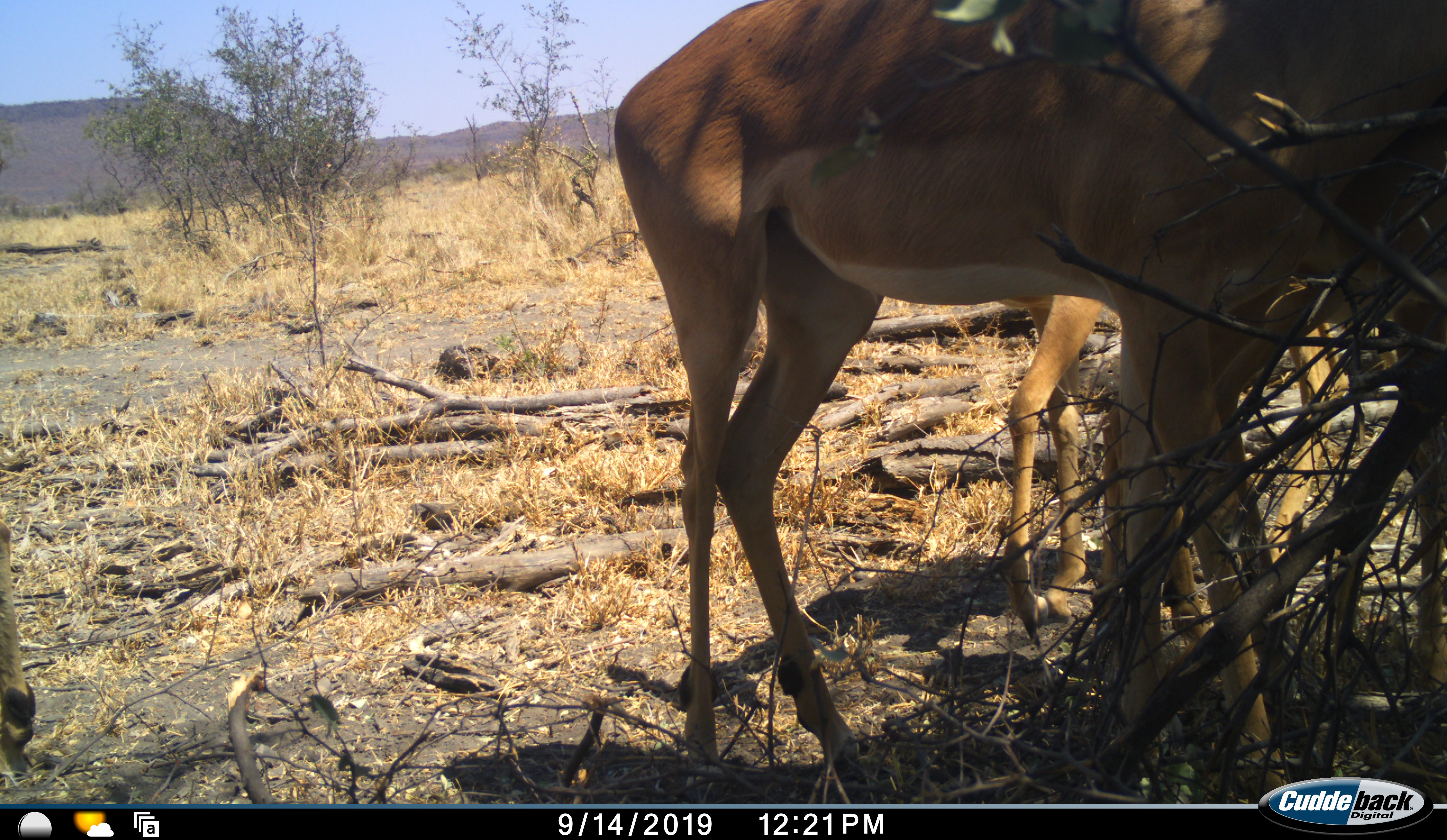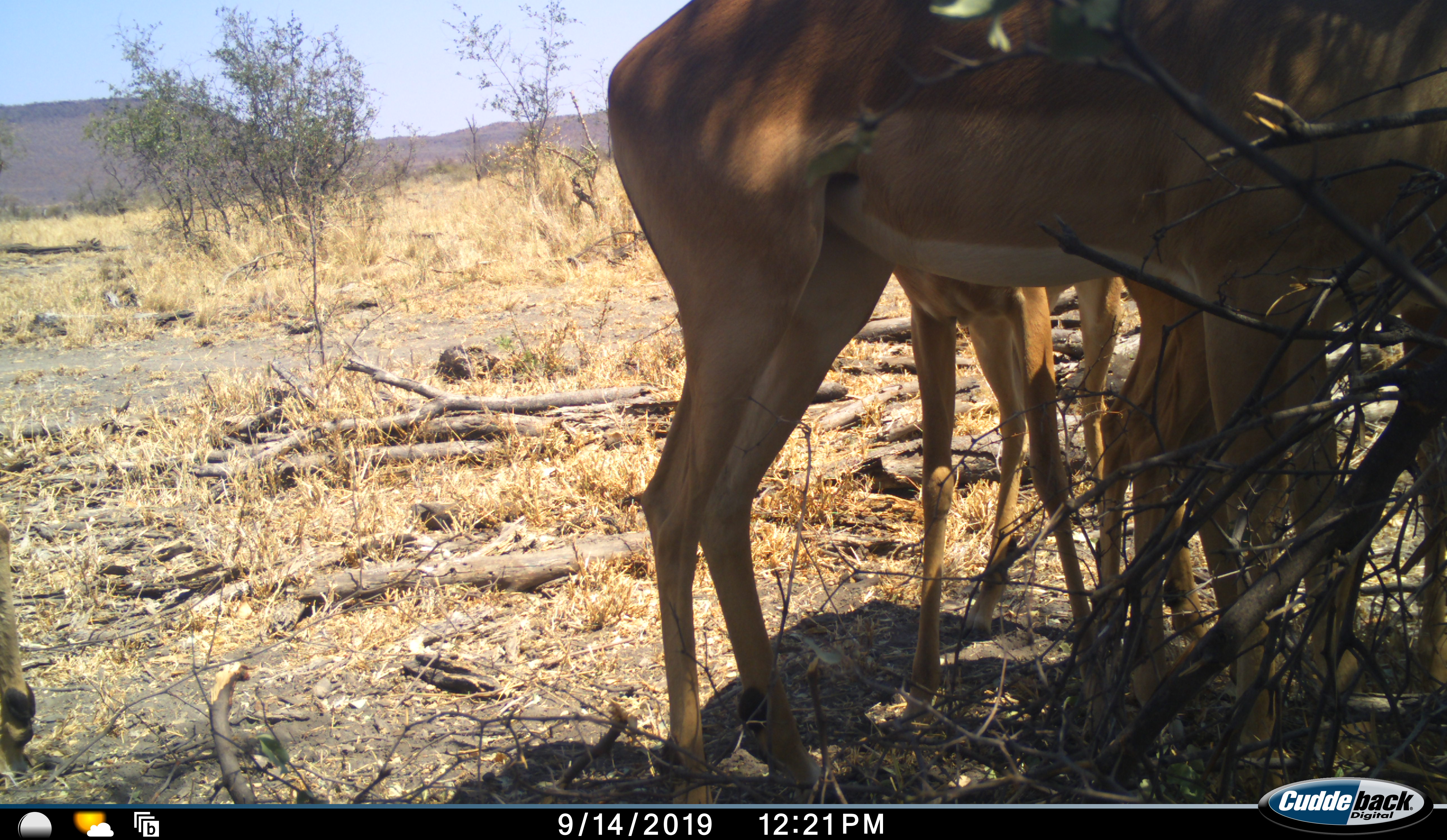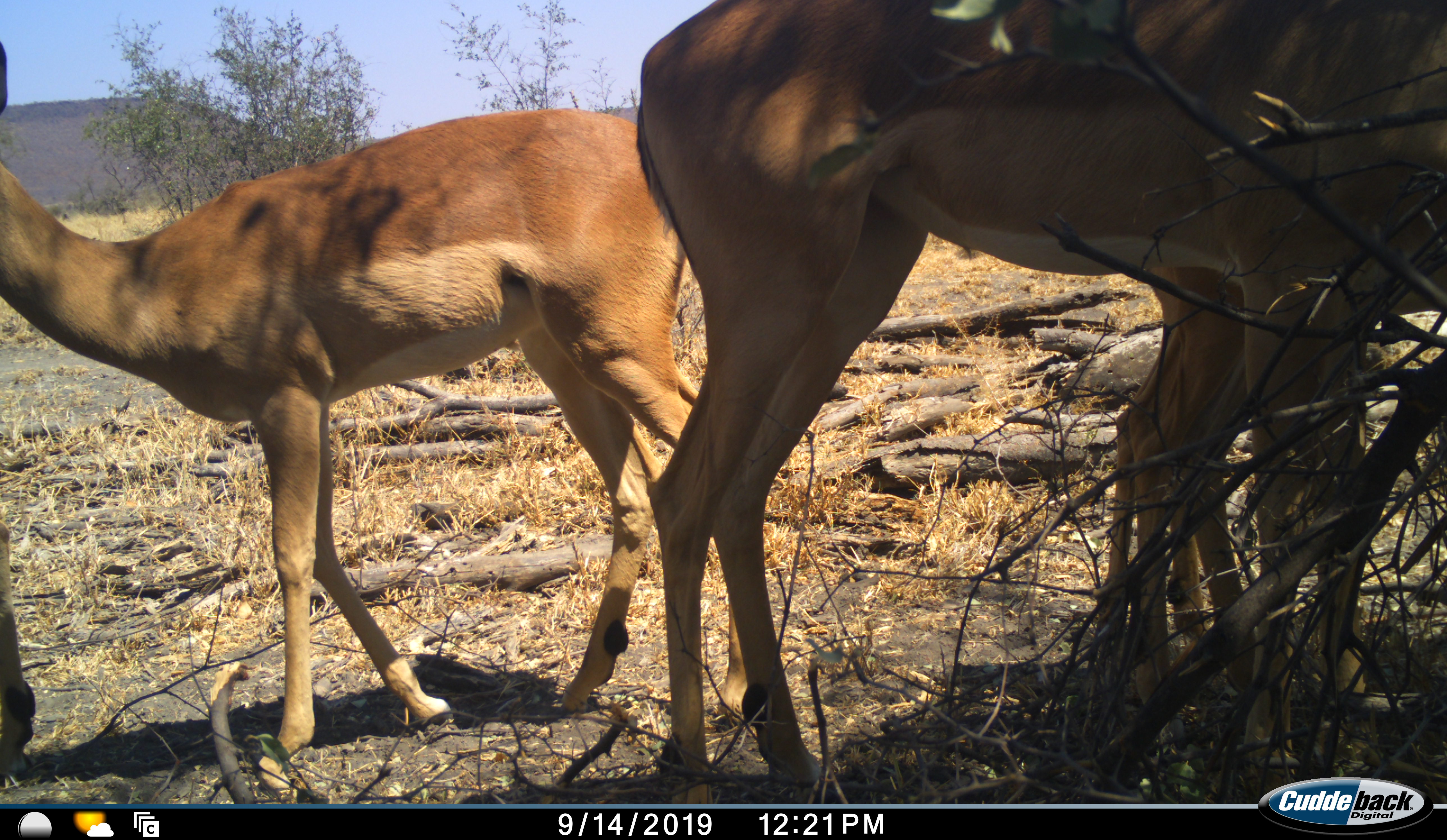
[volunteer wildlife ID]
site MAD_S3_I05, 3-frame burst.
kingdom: Animalia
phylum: Chordata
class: Mammalia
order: Artiodactyla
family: Bovidae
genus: Aepyceros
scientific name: Aepyceros melampus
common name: impala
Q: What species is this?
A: Impala (Aepyceros melampus).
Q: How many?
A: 3.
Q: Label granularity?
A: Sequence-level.